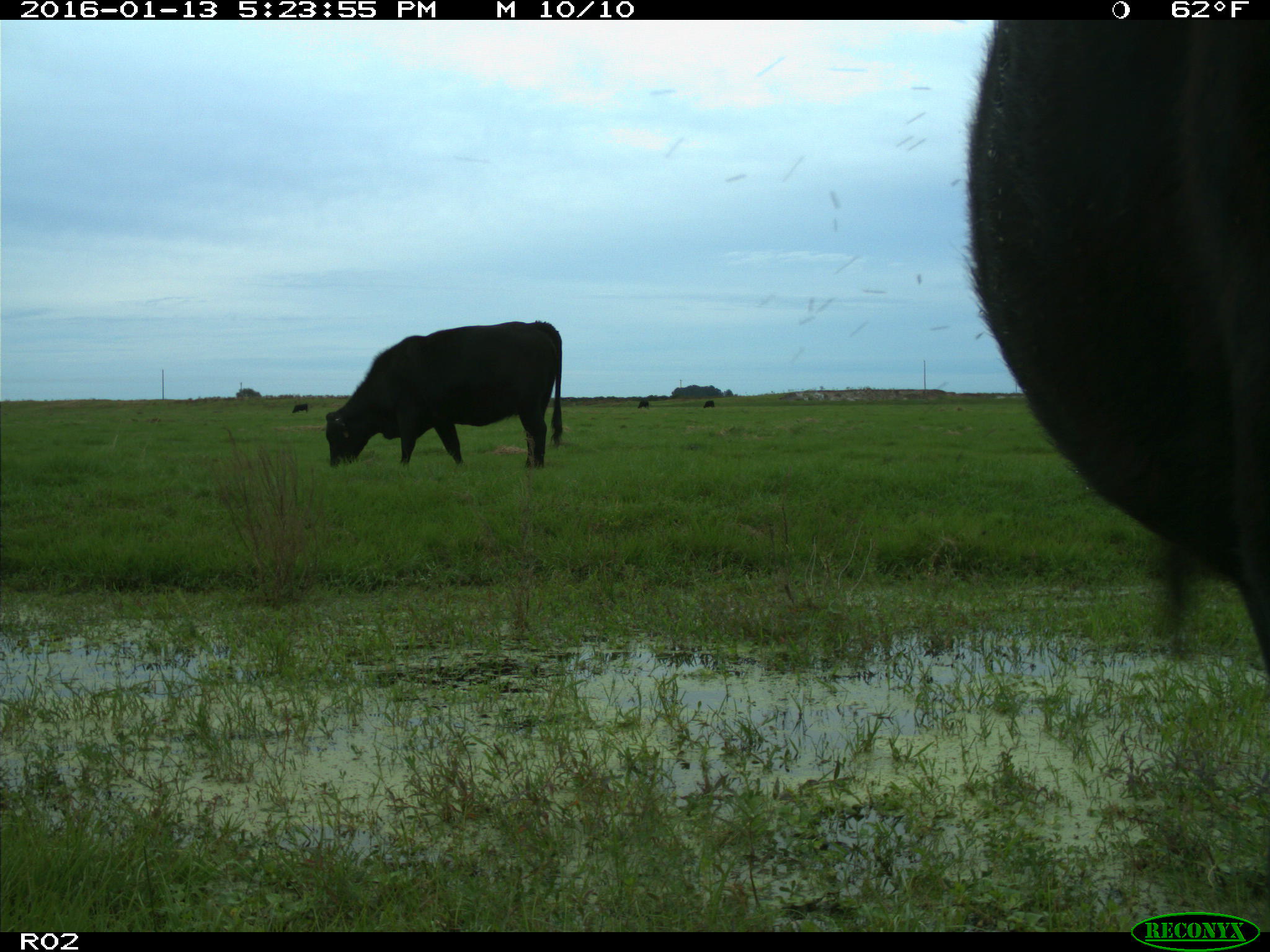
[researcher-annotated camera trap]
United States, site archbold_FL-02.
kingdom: Animalia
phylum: Chordata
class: Mammalia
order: Artiodactyla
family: Bovidae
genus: Bos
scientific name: Bos taurus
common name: domestic cow